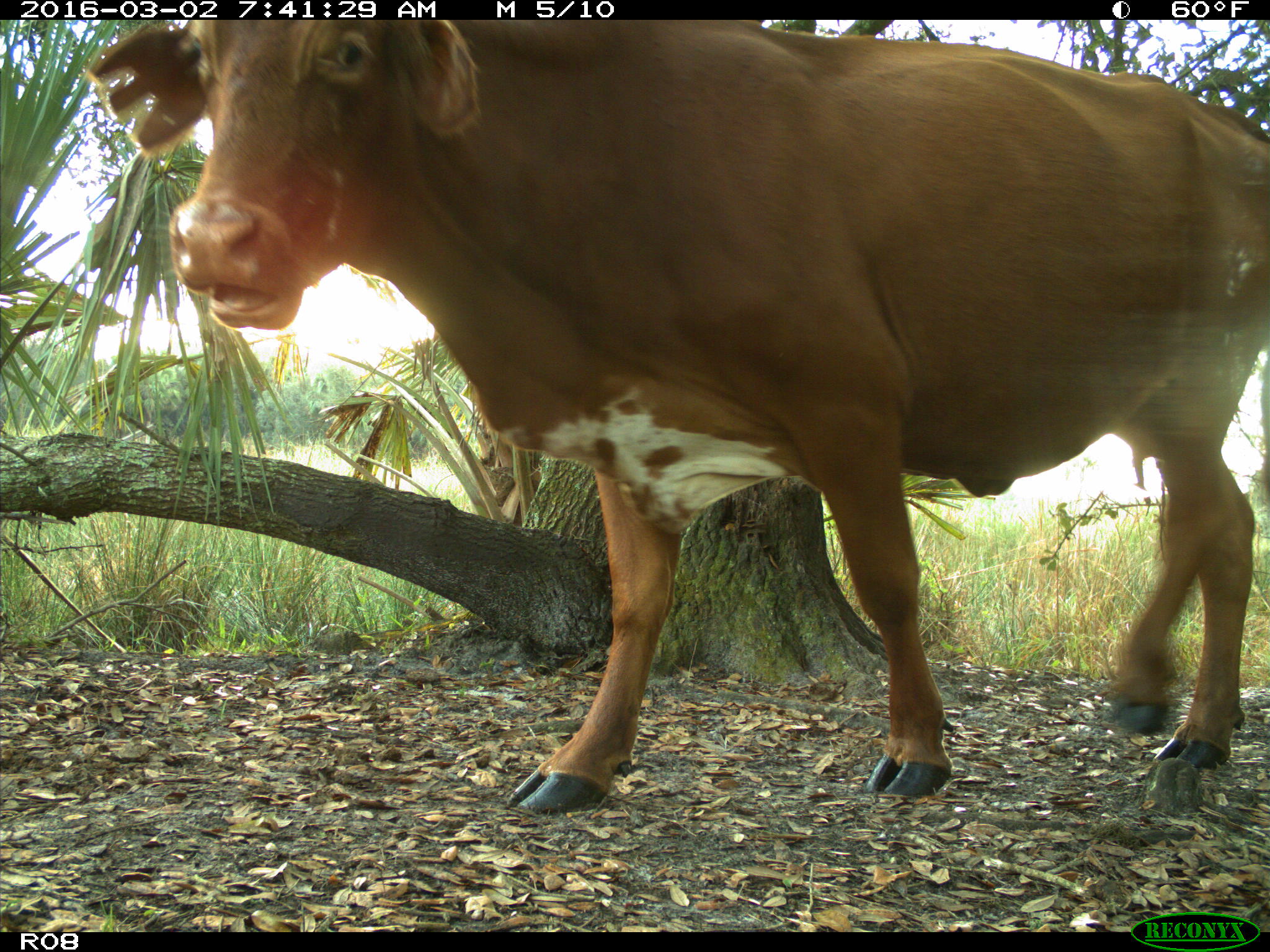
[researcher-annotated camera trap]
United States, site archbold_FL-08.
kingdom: Animalia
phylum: Chordata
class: Mammalia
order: Artiodactyla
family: Bovidae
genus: Bos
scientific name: Bos taurus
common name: domestic cow